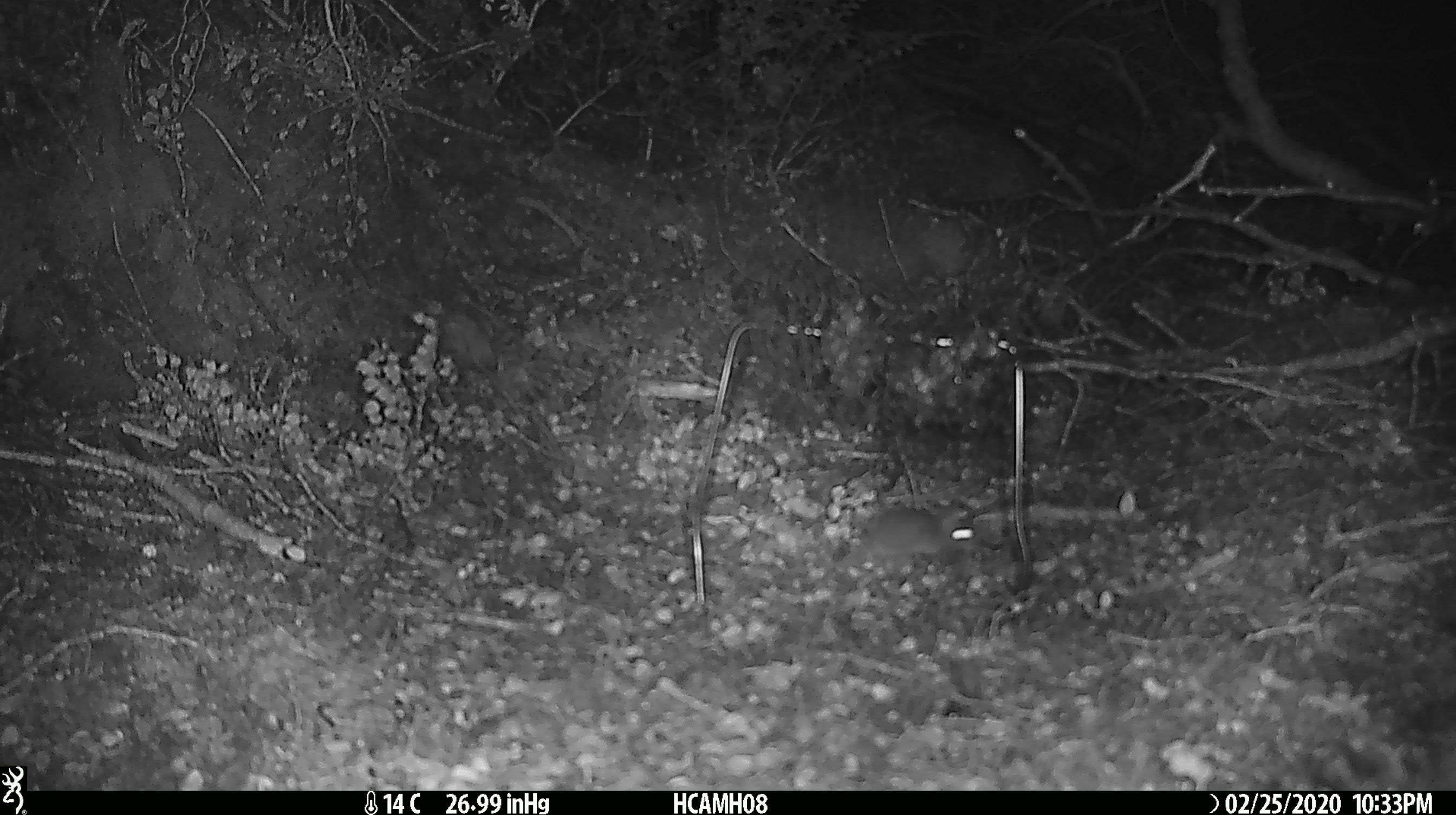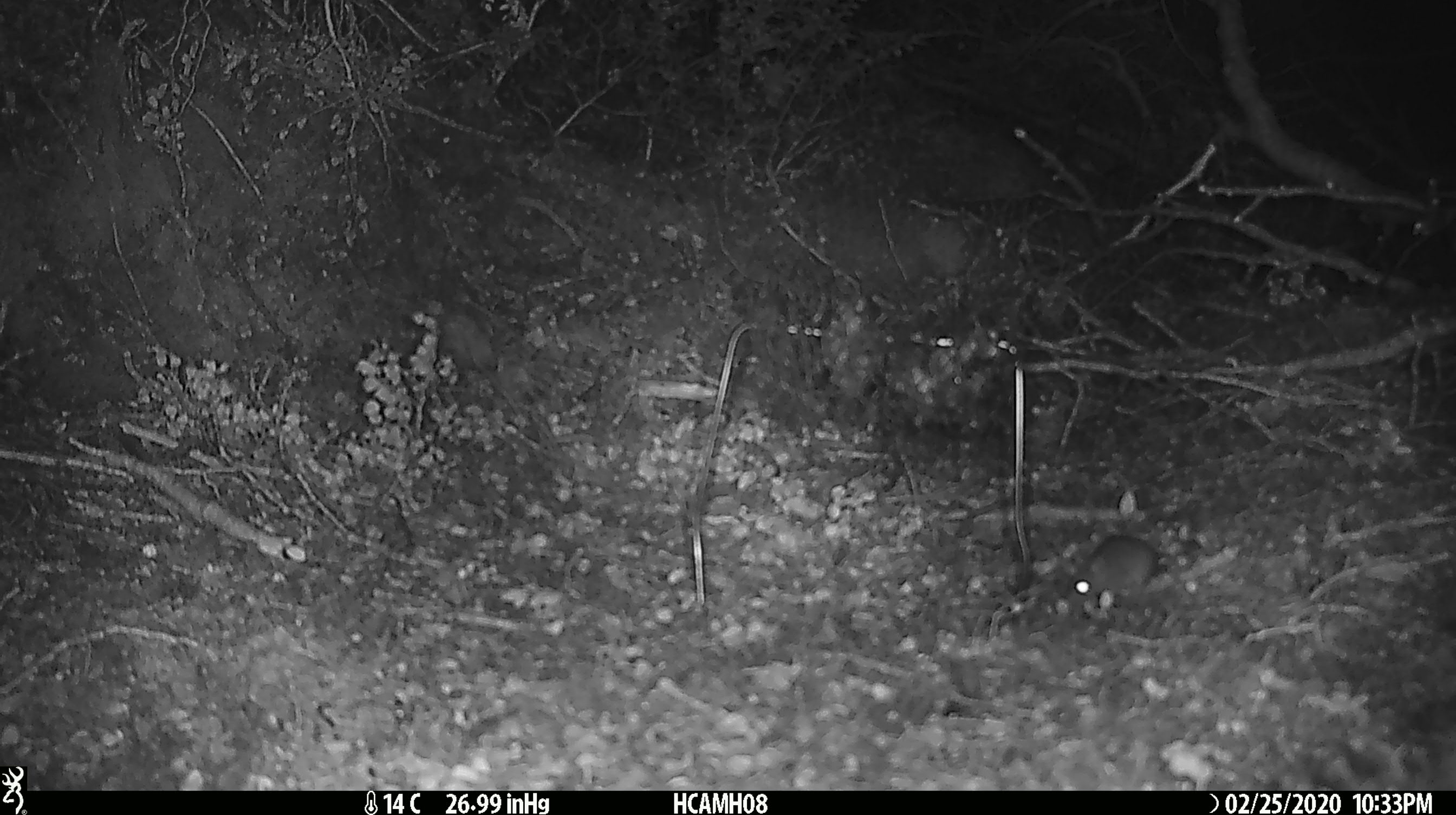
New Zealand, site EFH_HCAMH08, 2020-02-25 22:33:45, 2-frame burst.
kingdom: Animalia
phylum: Chordata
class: Mammalia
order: Rodentia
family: Muridae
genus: Mus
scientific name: Mus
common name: mouse